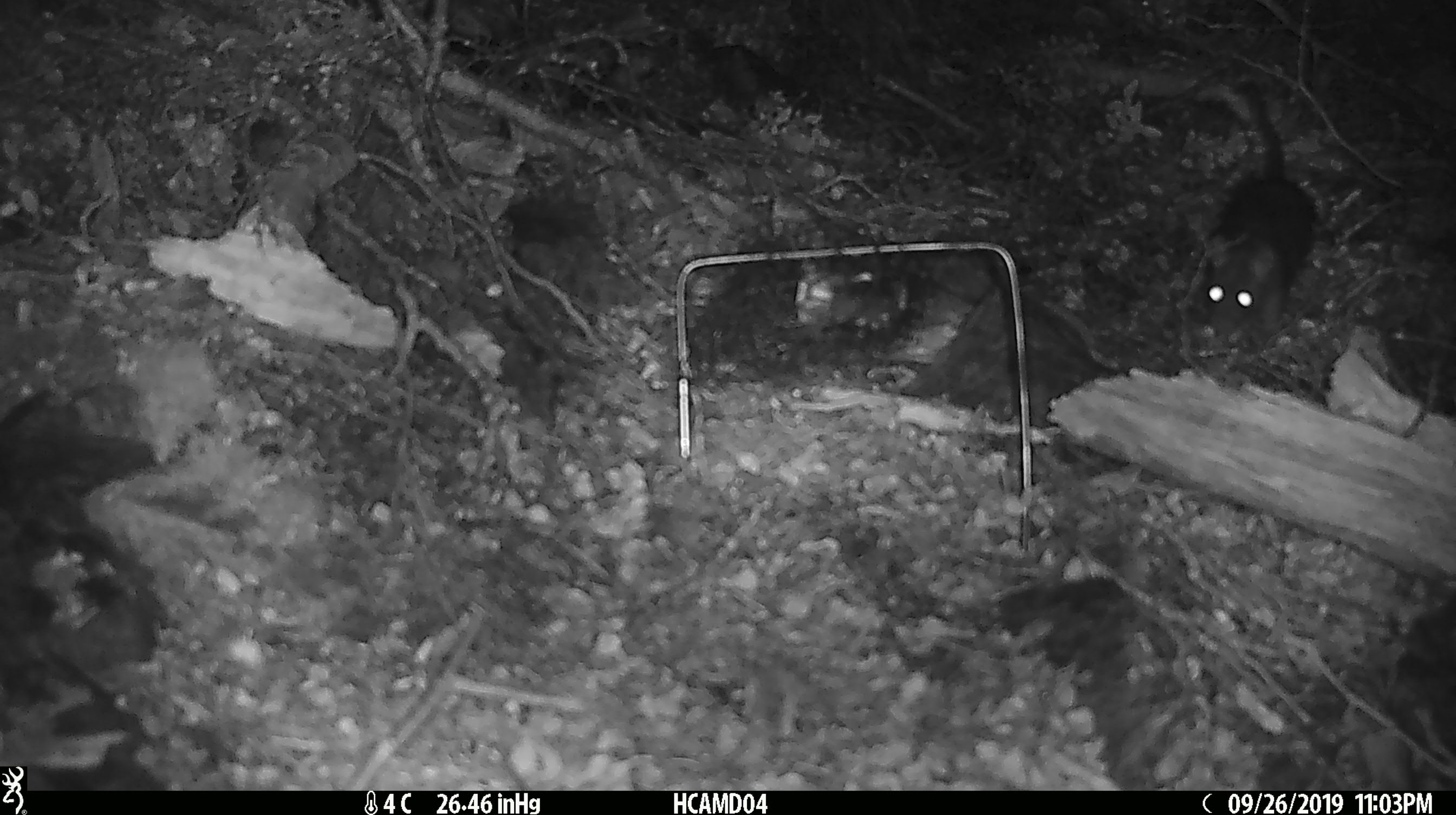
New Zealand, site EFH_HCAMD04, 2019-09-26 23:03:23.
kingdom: Animalia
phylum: Chordata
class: Mammalia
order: Rodentia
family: Muridae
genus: Rattus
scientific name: Rattus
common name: rat